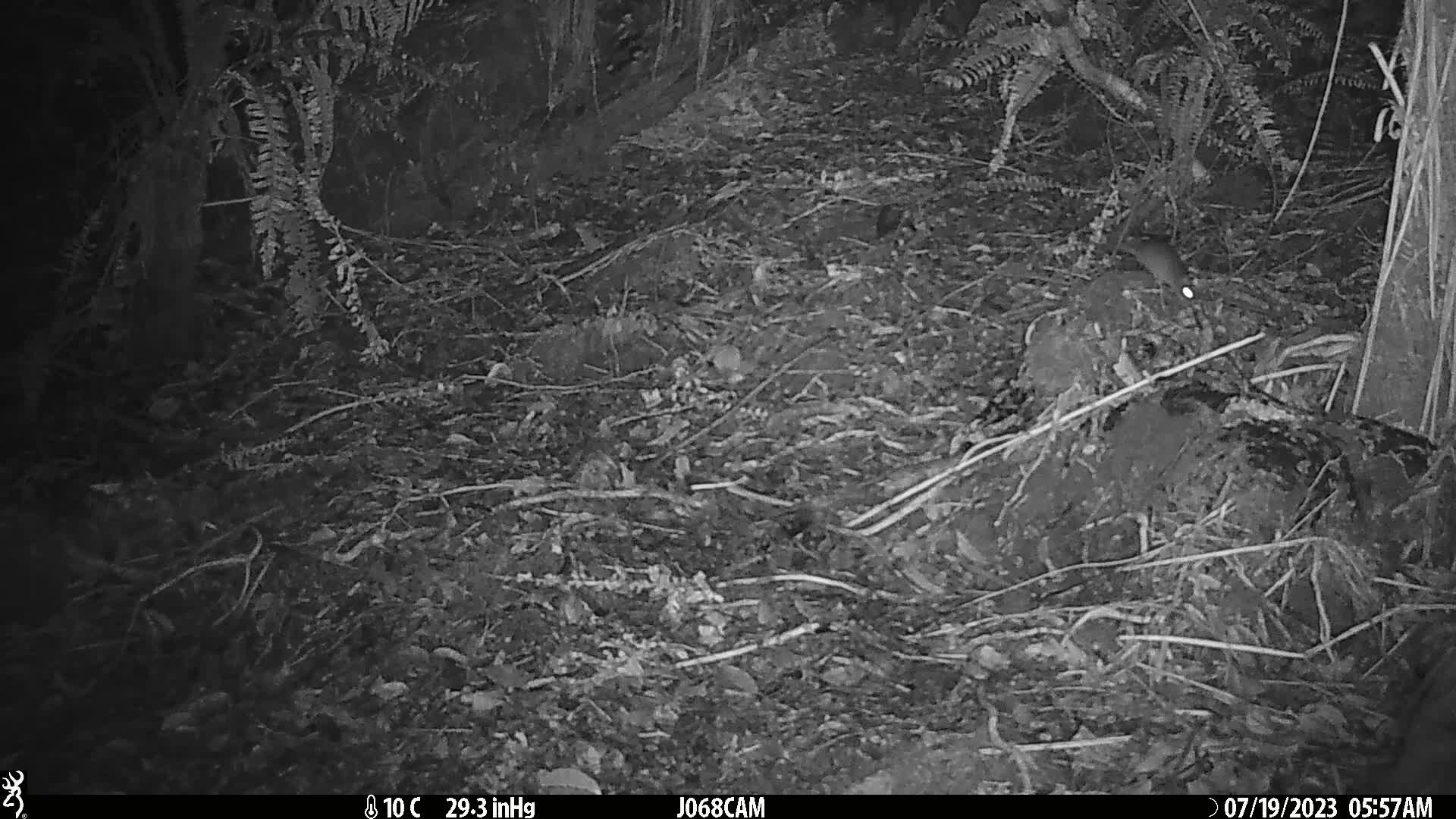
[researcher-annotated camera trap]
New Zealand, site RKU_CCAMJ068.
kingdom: Animalia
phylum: Chordata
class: Mammalia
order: Rodentia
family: Muridae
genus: Rattus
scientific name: Rattus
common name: rat